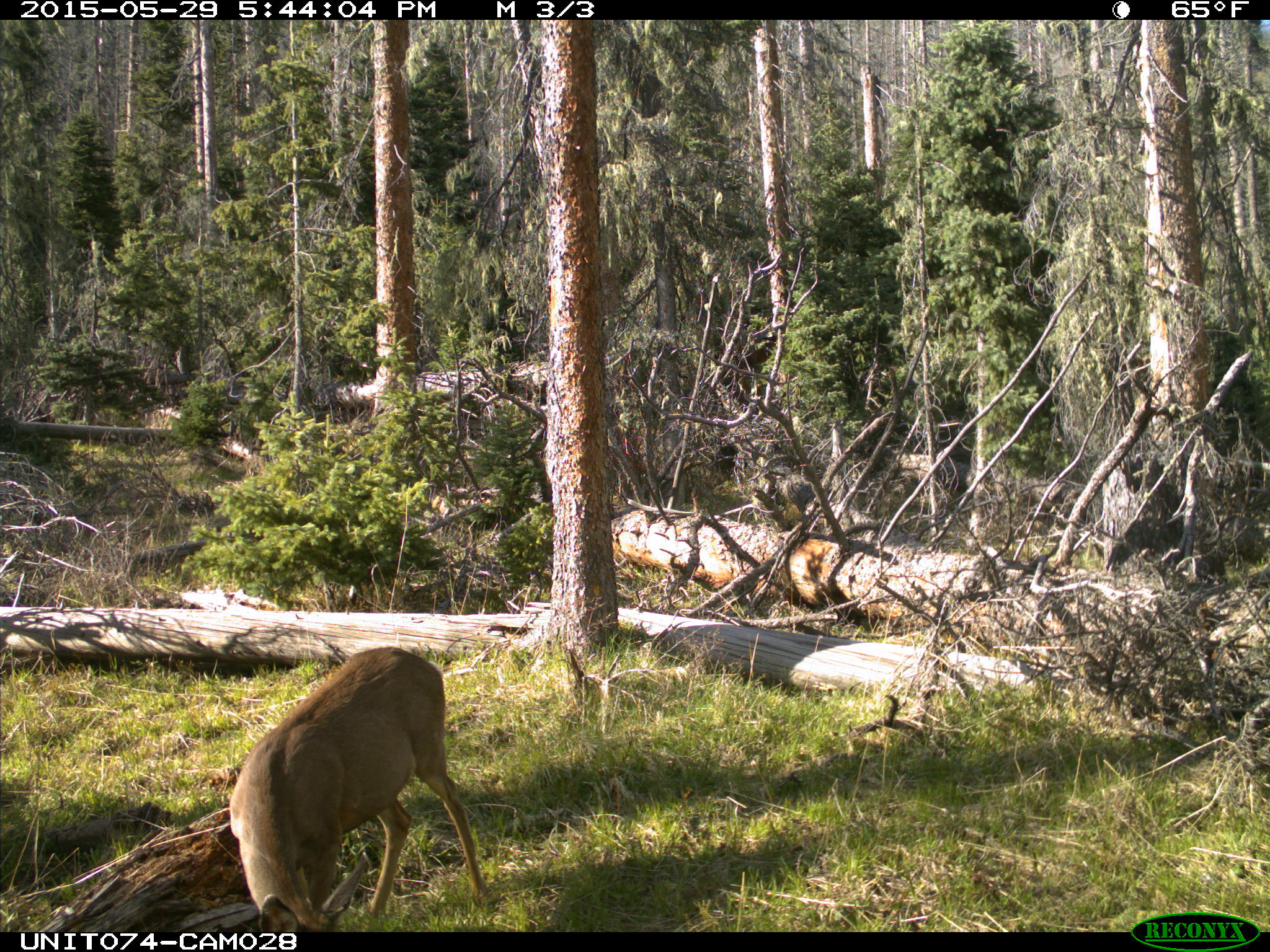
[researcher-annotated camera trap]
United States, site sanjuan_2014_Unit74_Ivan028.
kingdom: Animalia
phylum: Chordata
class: Mammalia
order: Artiodactyla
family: Cervidae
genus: Odocoileus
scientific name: Odocoileus hemionus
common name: mule deer